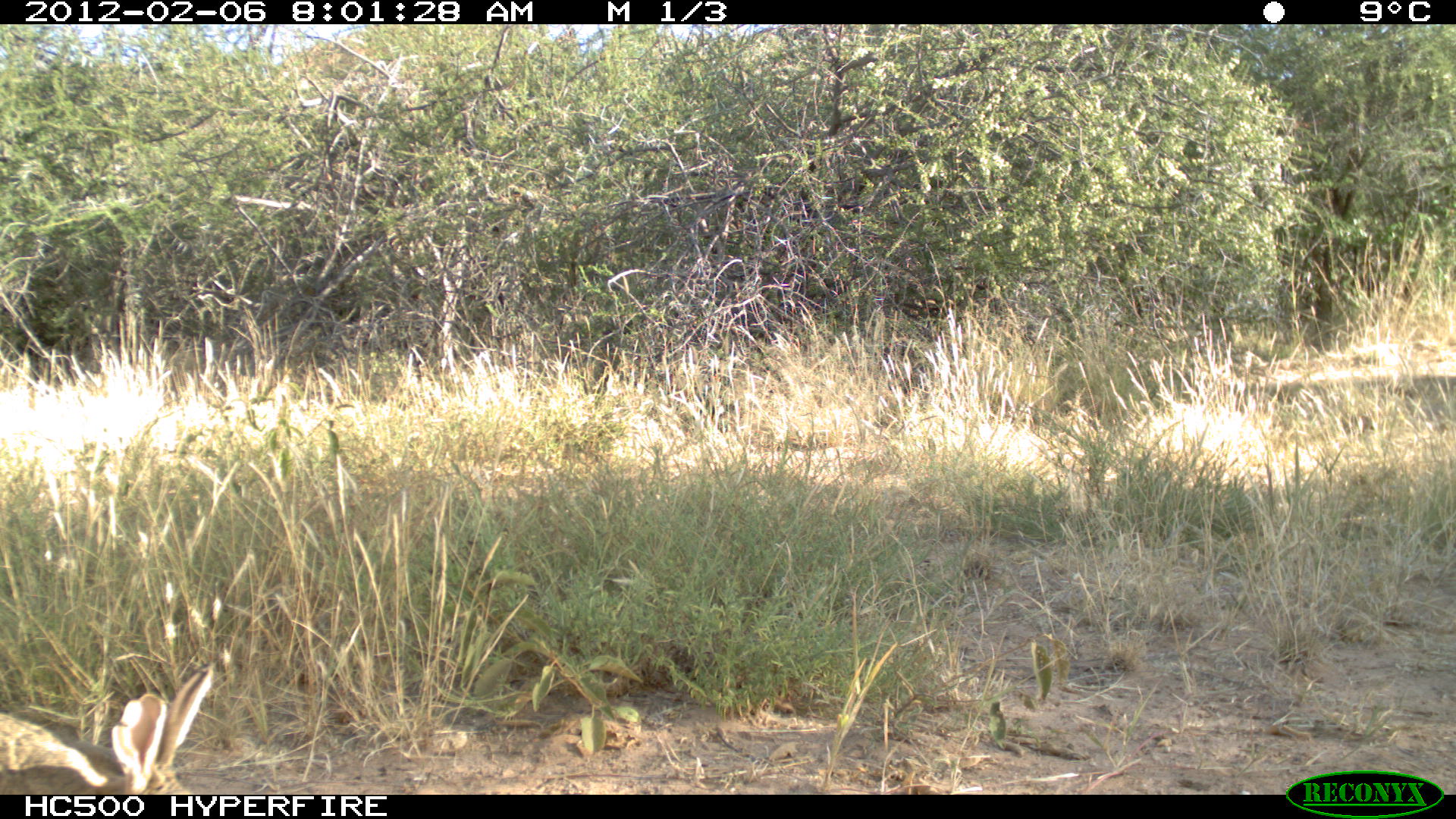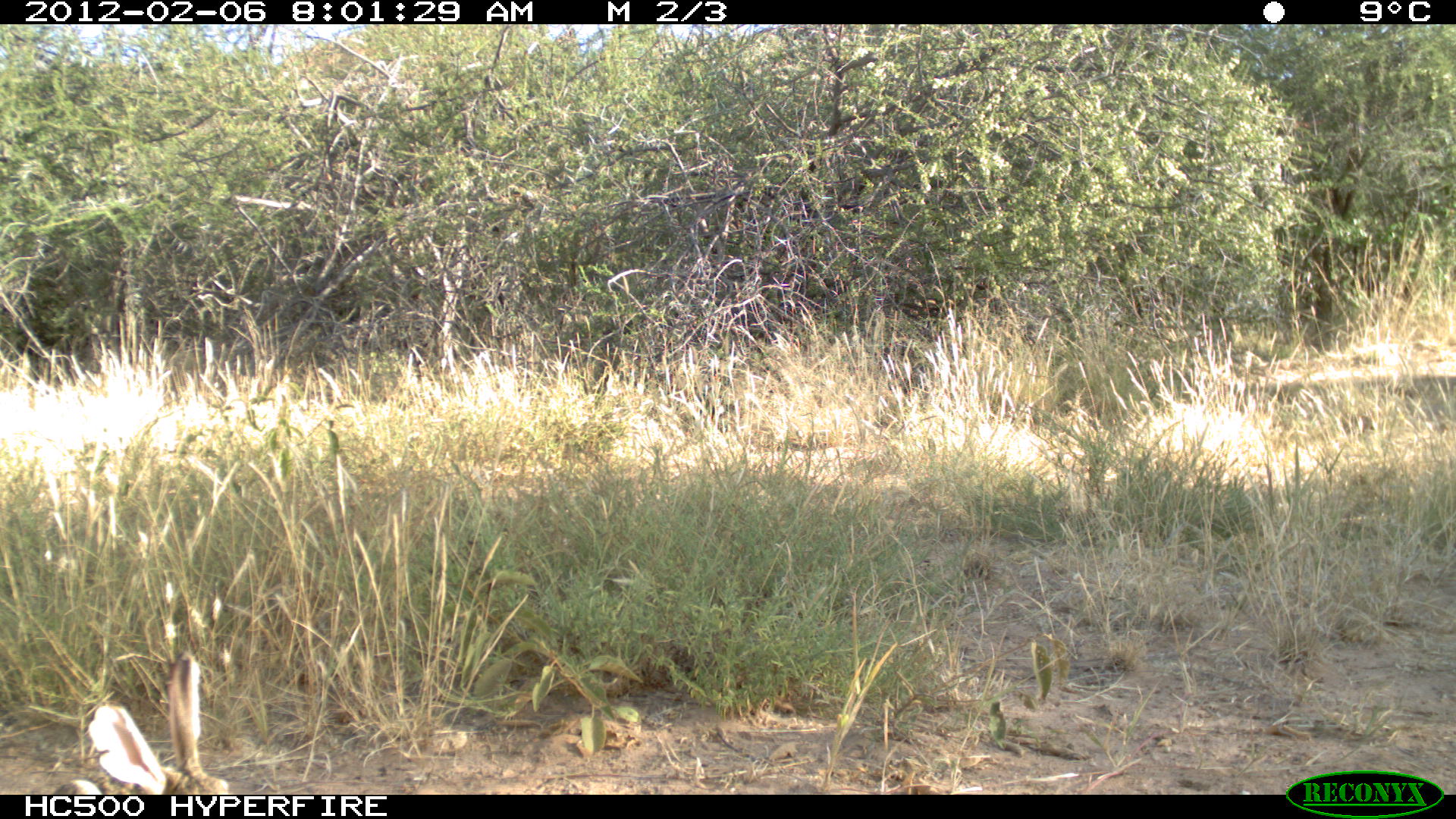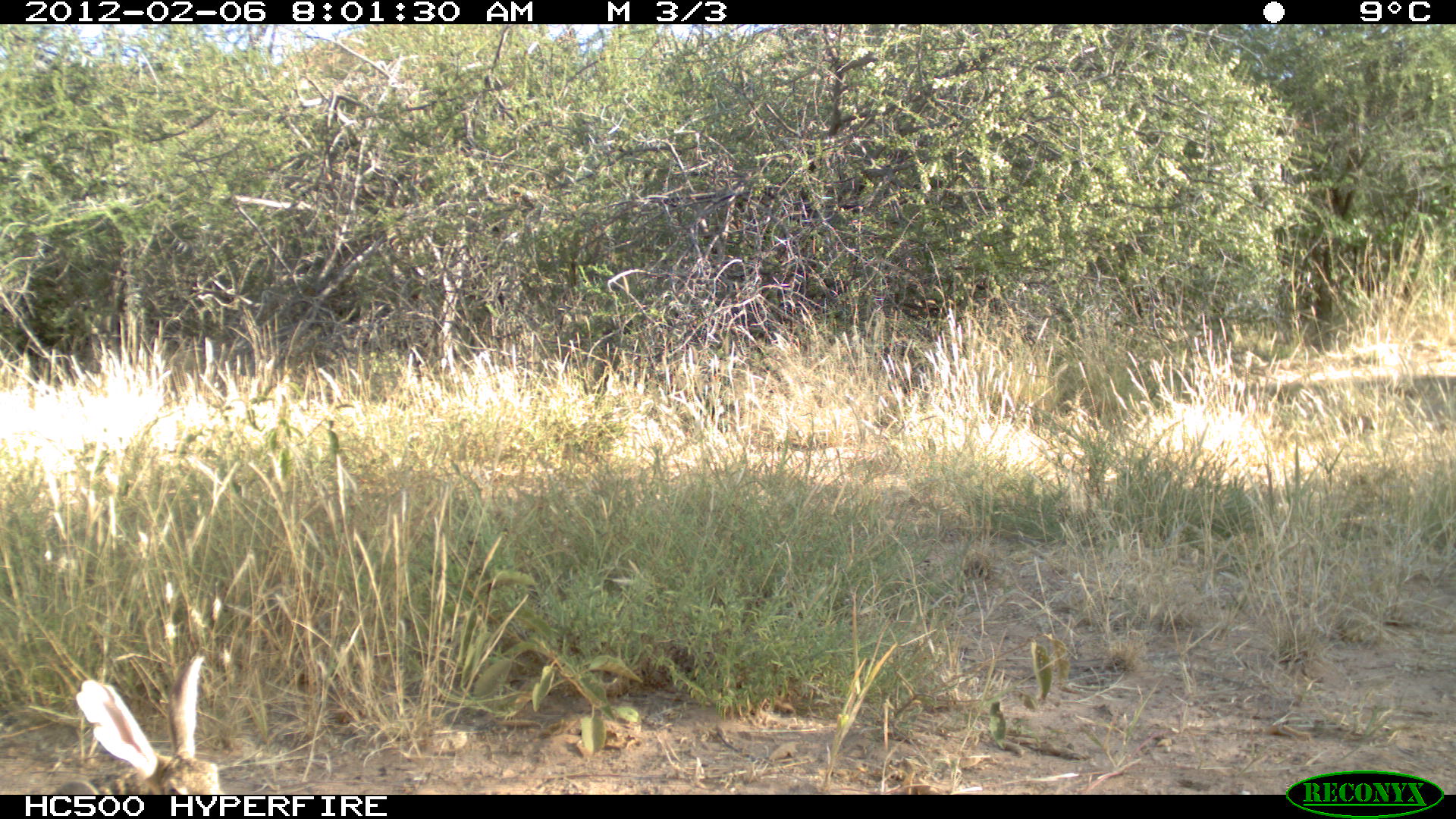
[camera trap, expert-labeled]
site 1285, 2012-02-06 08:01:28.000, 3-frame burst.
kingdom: Animalia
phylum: Chordata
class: Mammalia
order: Lagomorpha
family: Leporidae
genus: Lepus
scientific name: Lepus saxatilis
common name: scrub hare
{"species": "Lepus saxatilis (scrub hare)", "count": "1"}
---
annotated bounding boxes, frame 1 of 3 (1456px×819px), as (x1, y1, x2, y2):
lepus saxatilis: (0, 658, 215, 792)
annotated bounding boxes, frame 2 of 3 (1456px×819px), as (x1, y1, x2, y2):
lepus saxatilis: (52, 647, 227, 795)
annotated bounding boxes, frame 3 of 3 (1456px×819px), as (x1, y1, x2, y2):
lepus saxatilis: (57, 652, 222, 793)